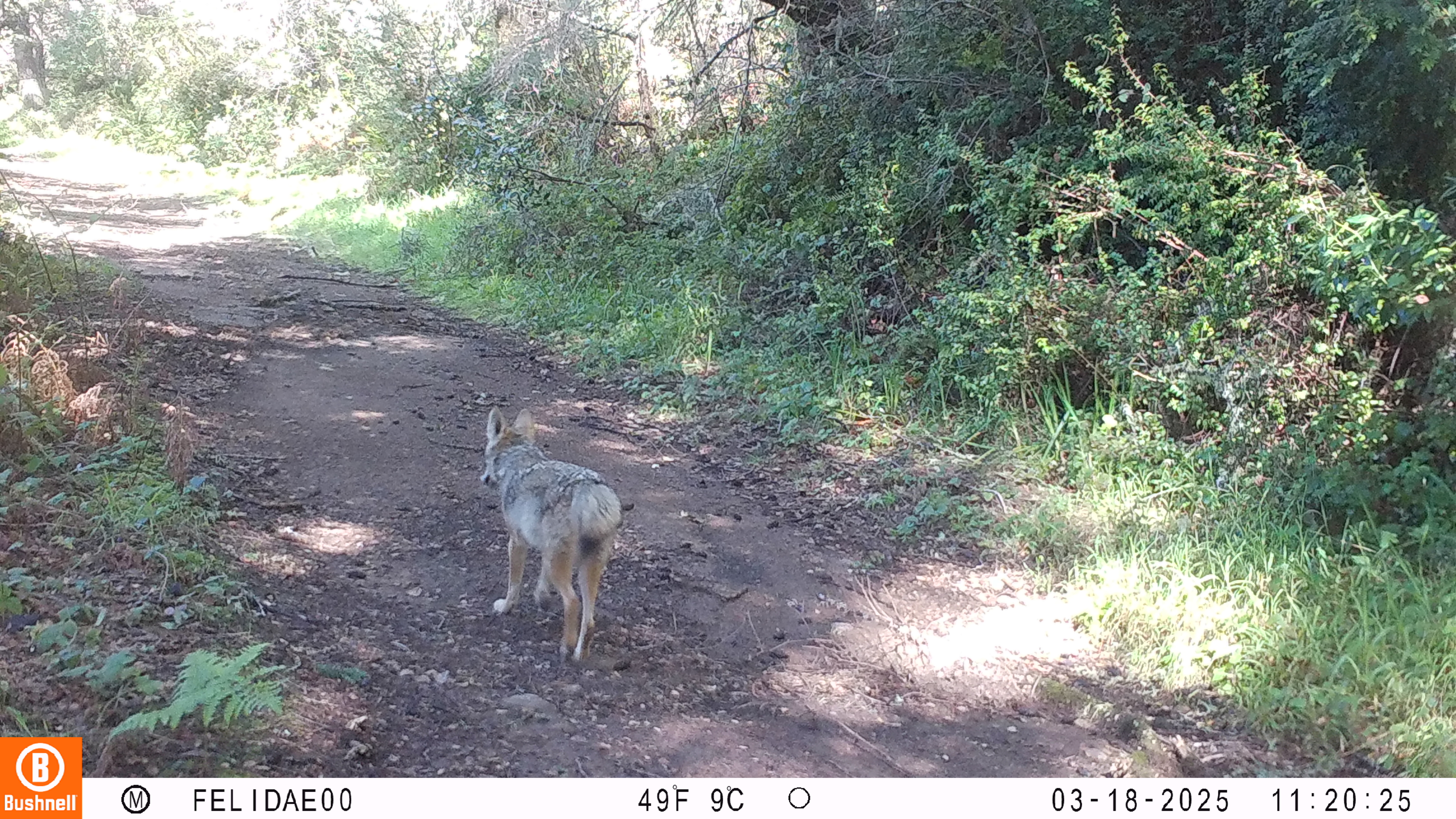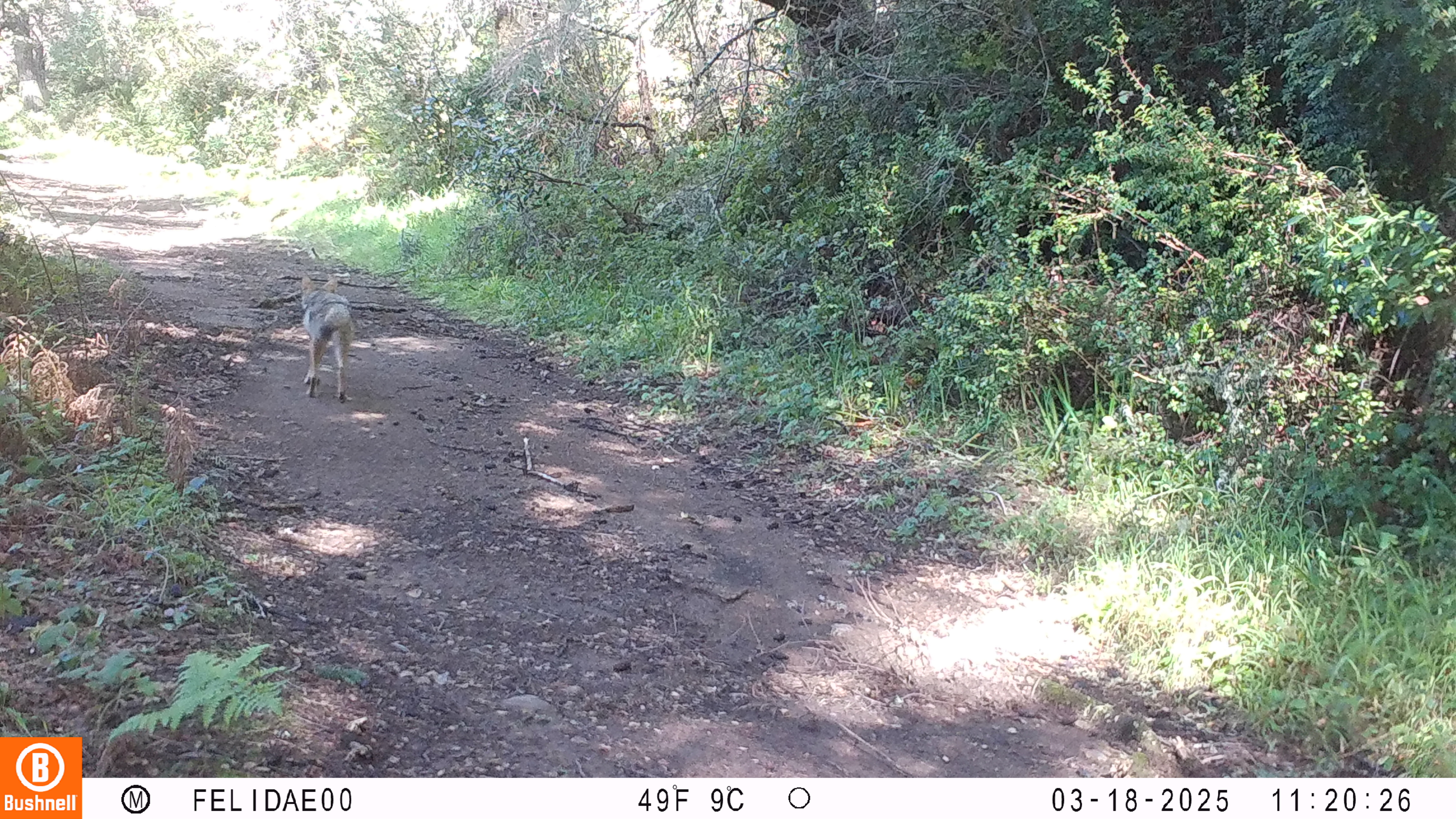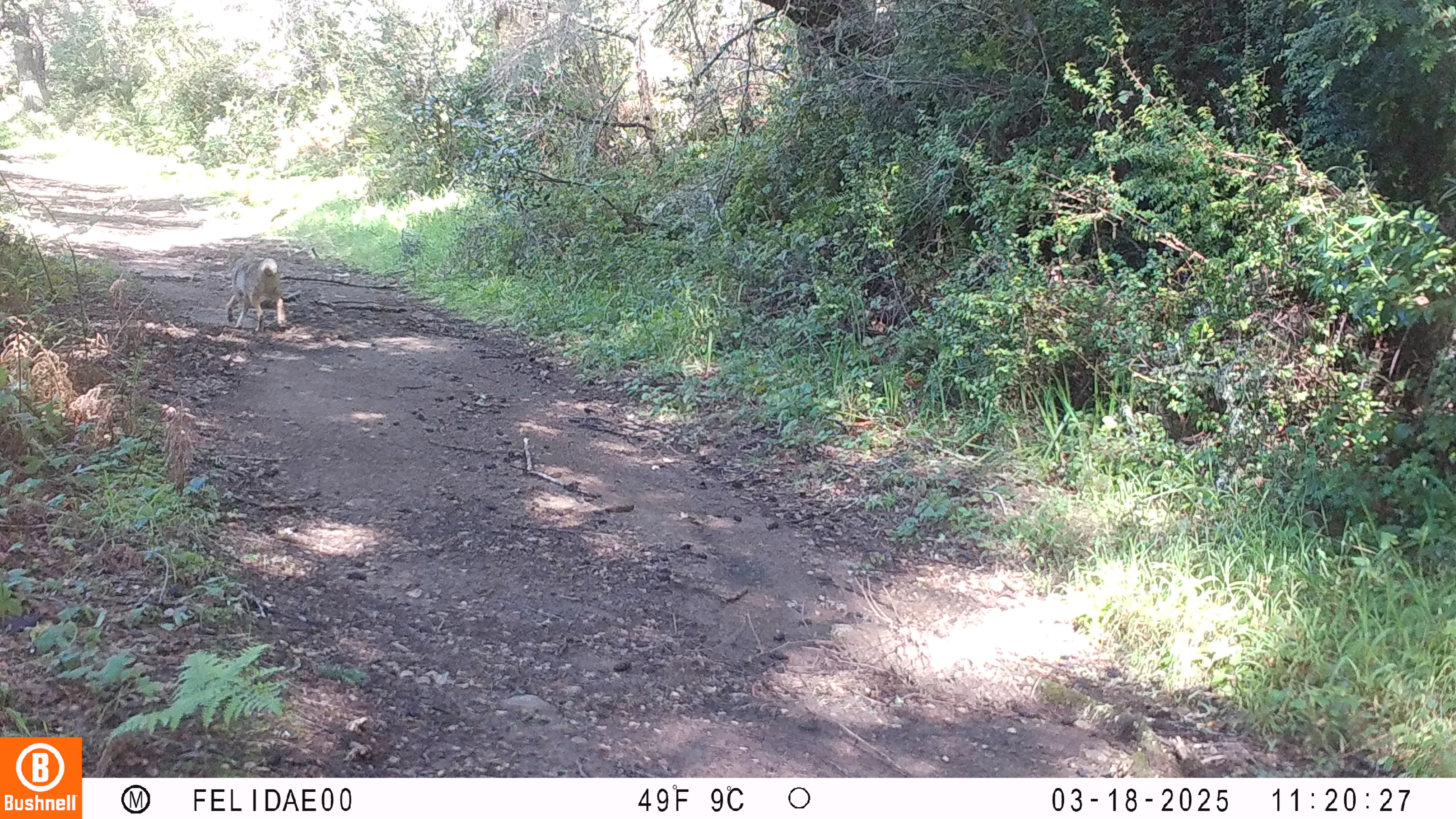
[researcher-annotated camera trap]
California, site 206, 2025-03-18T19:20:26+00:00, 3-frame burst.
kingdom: Animalia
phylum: Chordata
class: Mammalia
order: Carnivora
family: Canidae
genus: Canis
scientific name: Canis latrans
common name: coyote